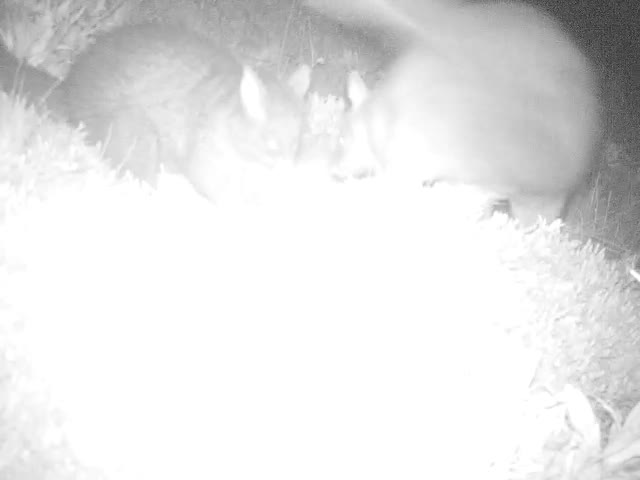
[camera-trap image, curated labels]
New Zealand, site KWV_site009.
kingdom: Animalia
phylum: Chordata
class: Mammalia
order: Diprotodontia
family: Phalangeridae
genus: Trichosurus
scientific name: Trichosurus vulpecula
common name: common brushtail possum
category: possum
Possum (common brushtail possum) (Trichosurus vulpecula).